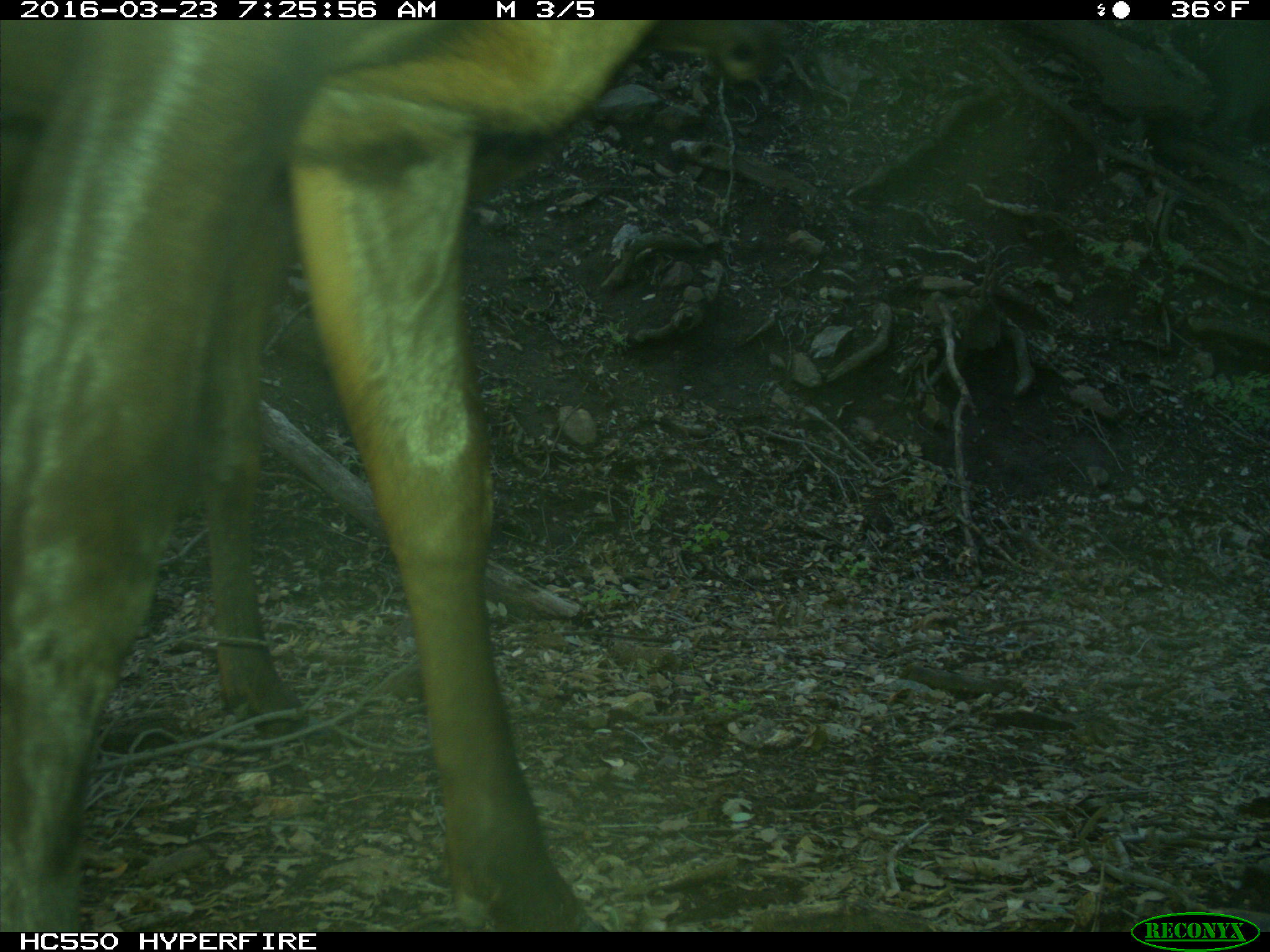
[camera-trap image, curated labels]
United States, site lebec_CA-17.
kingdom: Animalia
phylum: Chordata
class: Mammalia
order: Artiodactyla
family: Cervidae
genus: Cervus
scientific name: Cervus canadensis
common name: elk